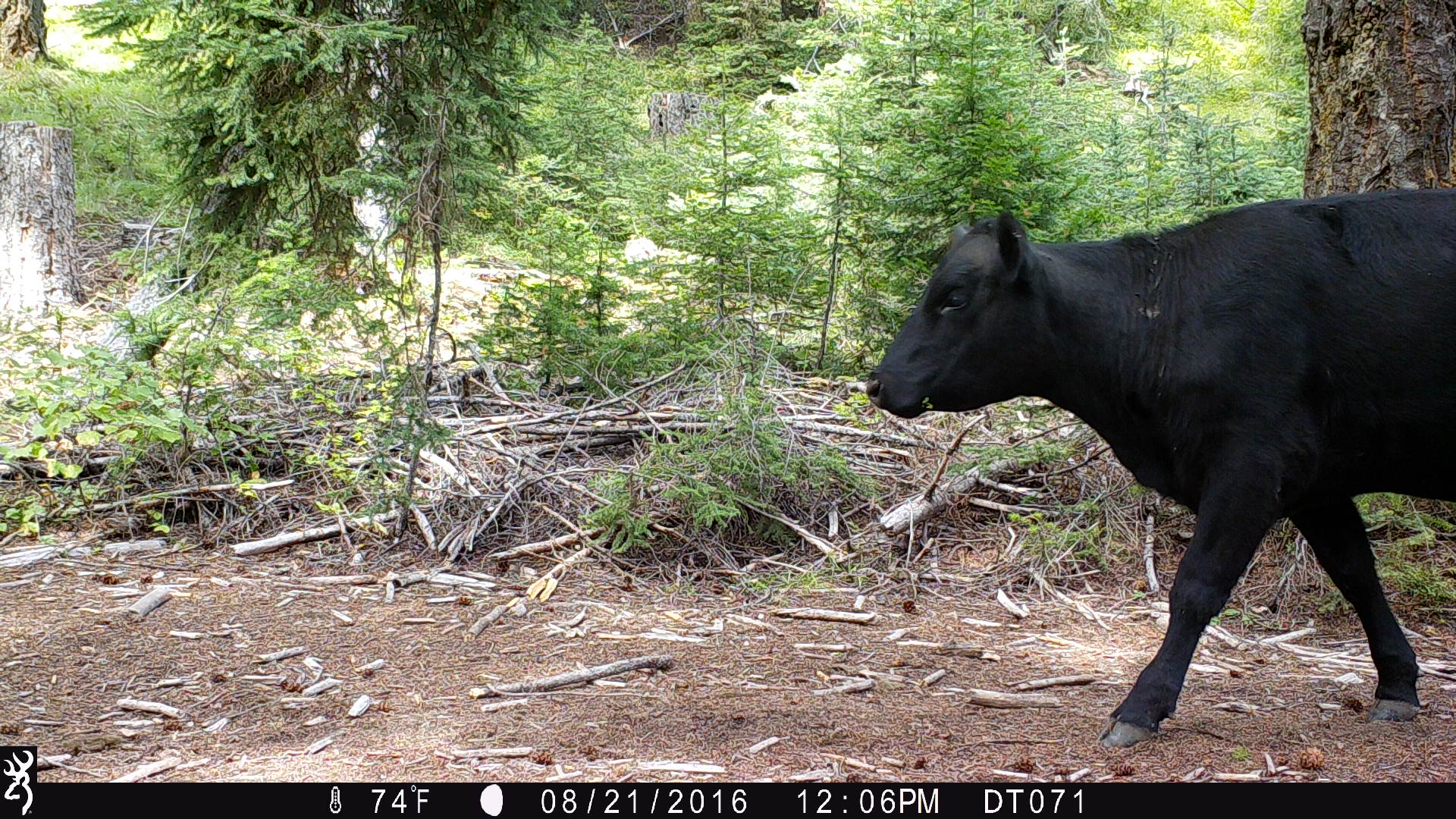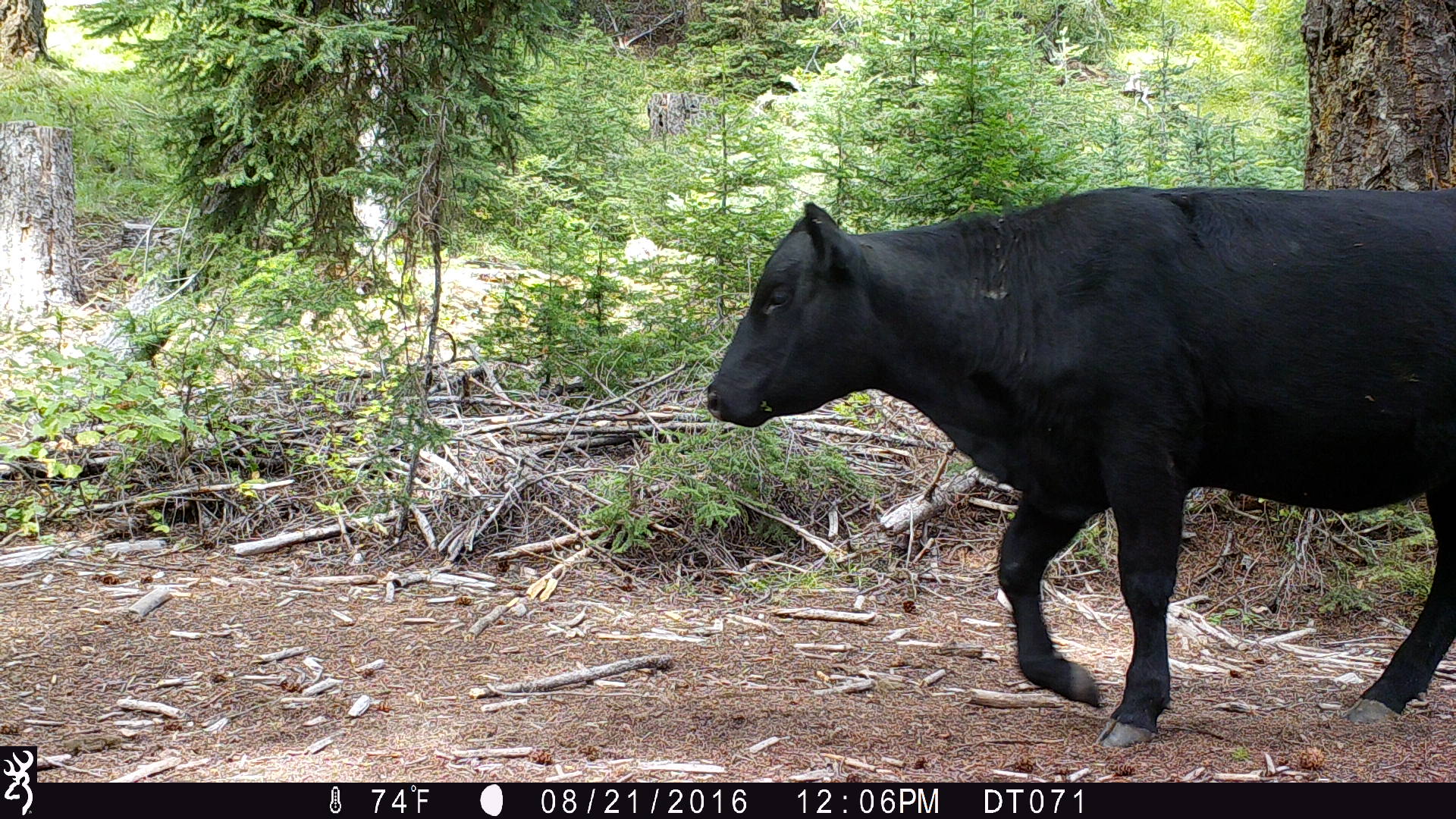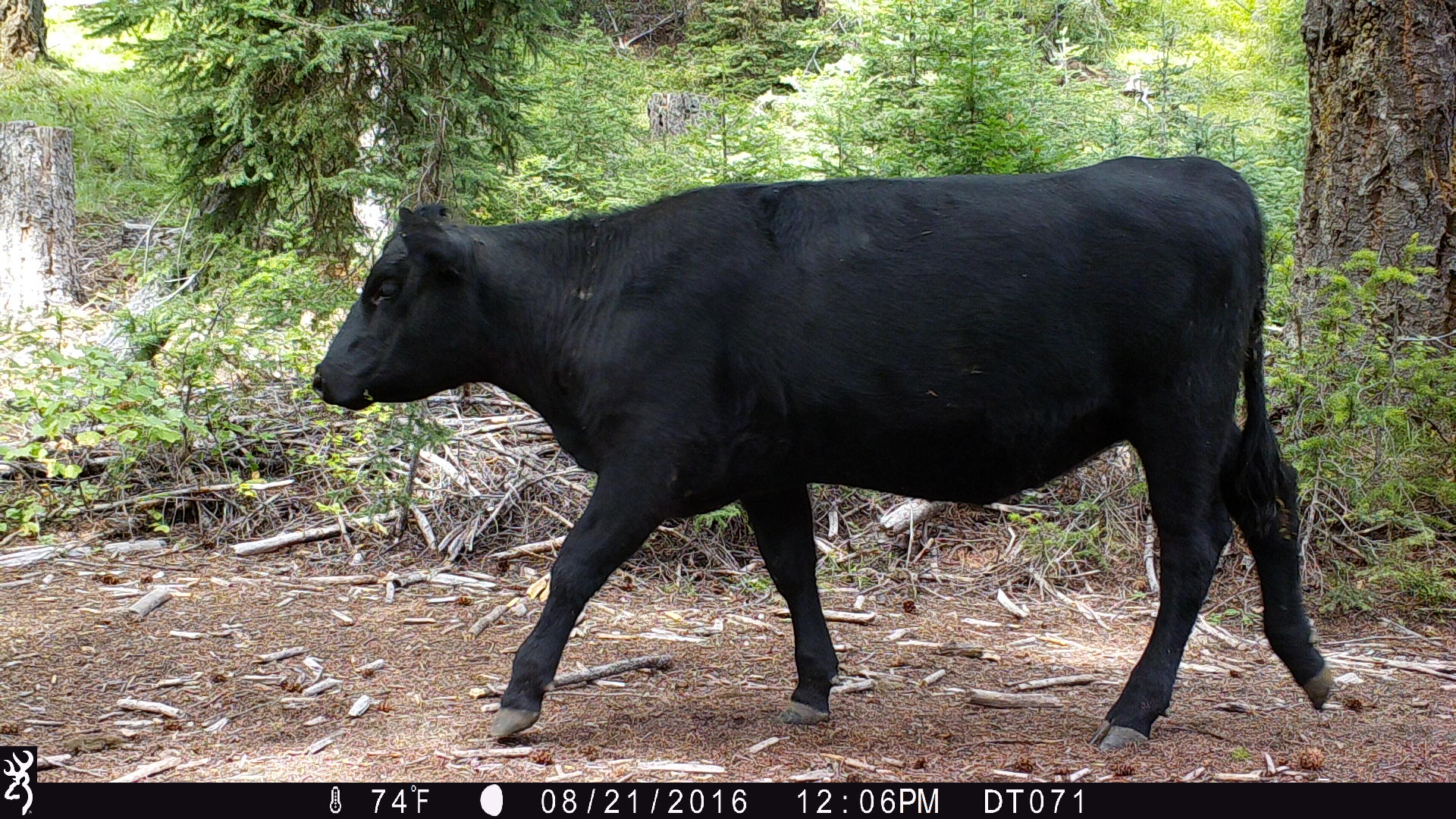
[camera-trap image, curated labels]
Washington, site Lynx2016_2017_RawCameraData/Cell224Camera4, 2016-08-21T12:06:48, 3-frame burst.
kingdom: Animalia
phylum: Chordata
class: Mammalia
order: Artiodactyla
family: Bovidae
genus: Bos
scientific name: Bos taurus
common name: domestic cattle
Domestic cattle (Bos taurus). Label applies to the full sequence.